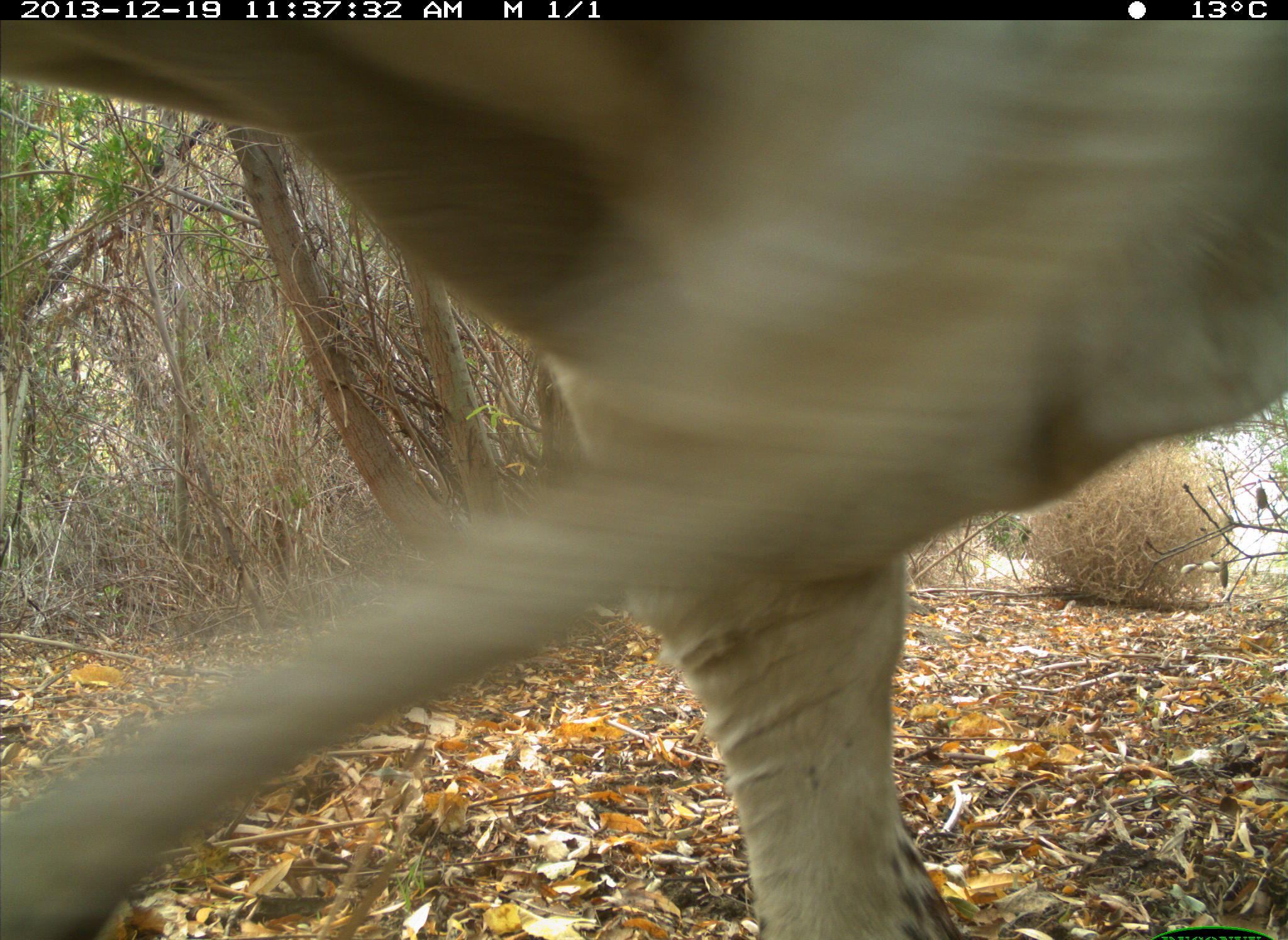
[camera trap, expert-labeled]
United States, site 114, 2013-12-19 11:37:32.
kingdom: Animalia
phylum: Chordata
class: Mammalia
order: Artiodactyla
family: Bovidae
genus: Bos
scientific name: Bos taurus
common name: cow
Cow (Bos taurus).